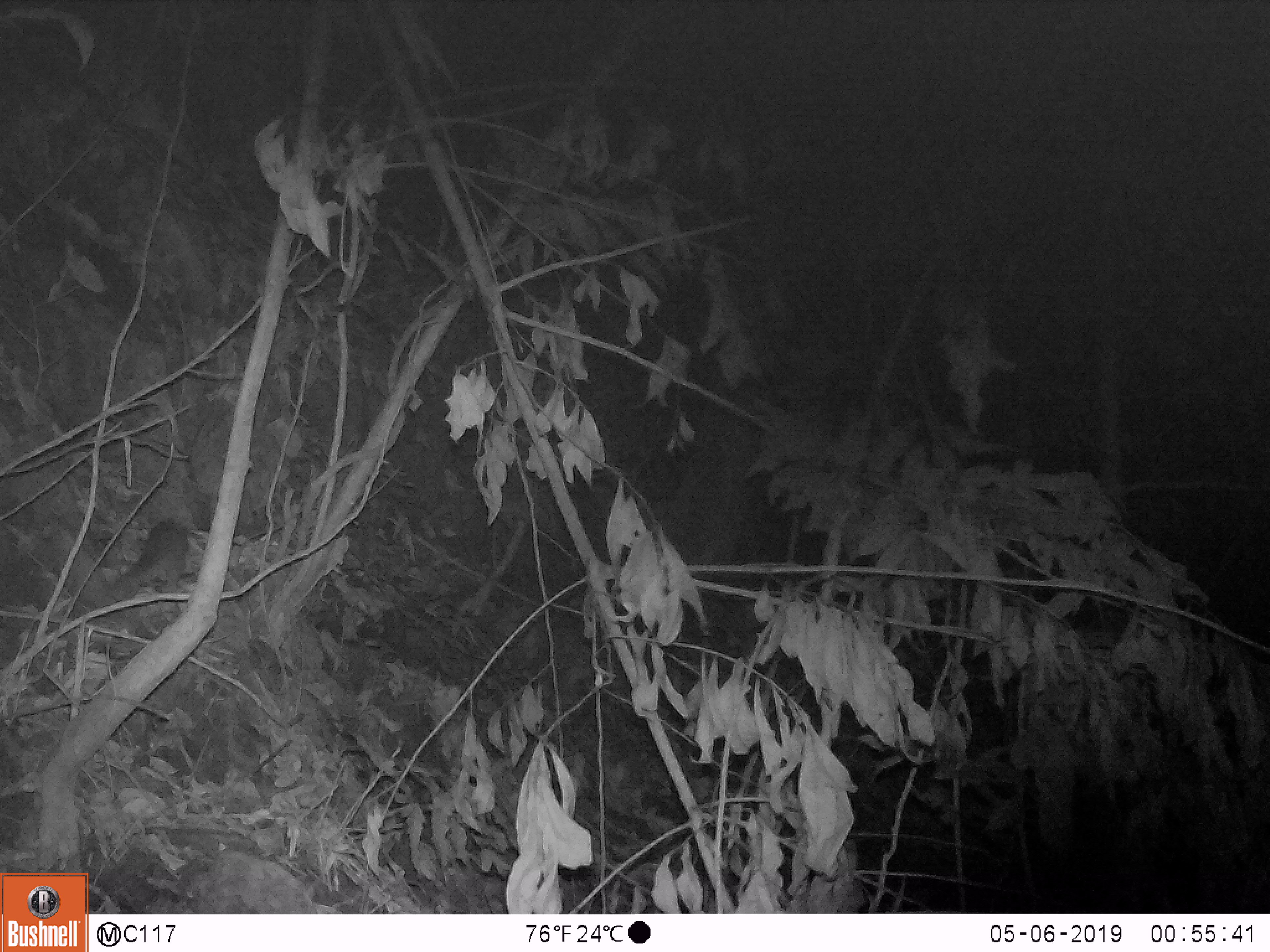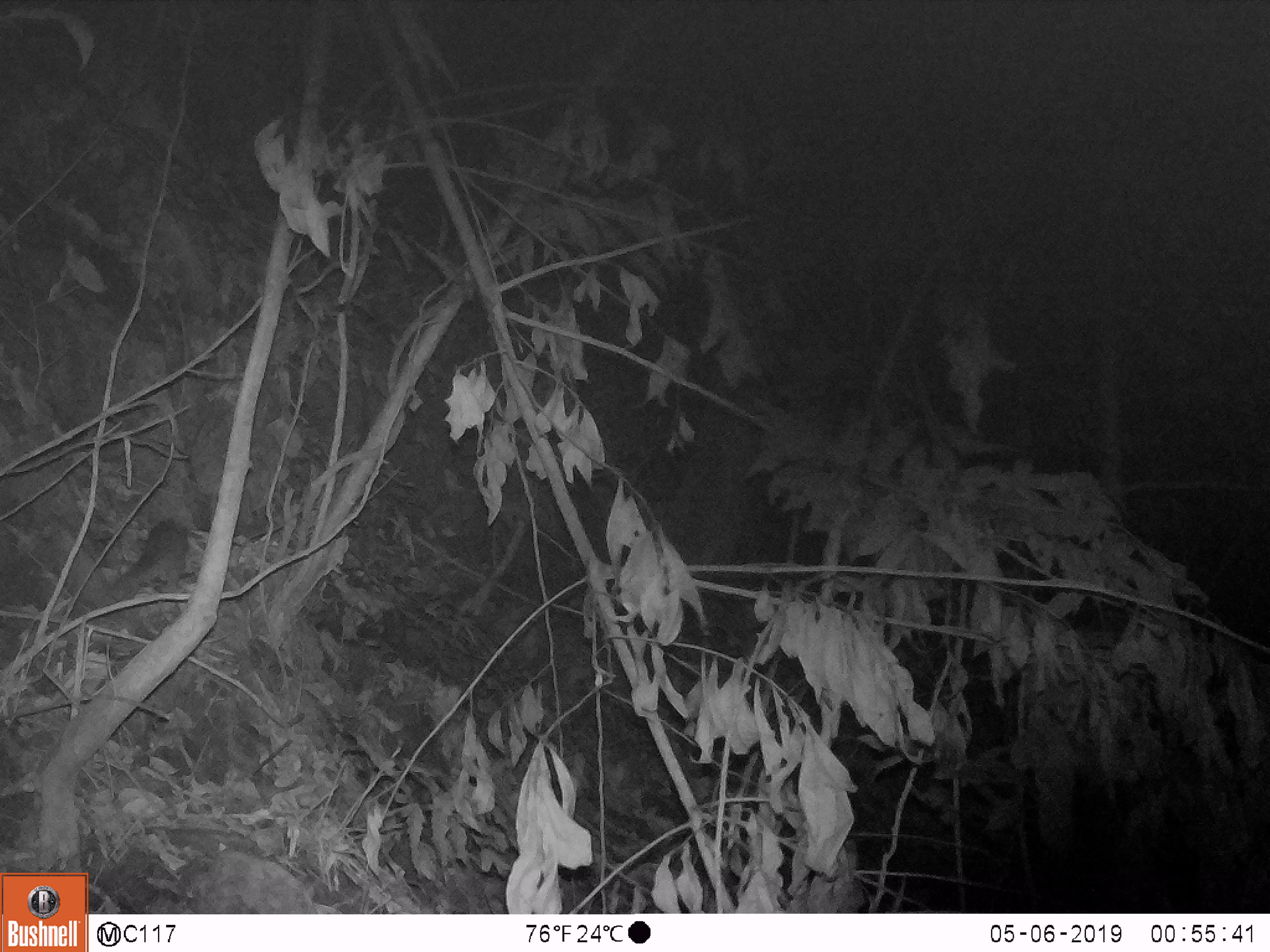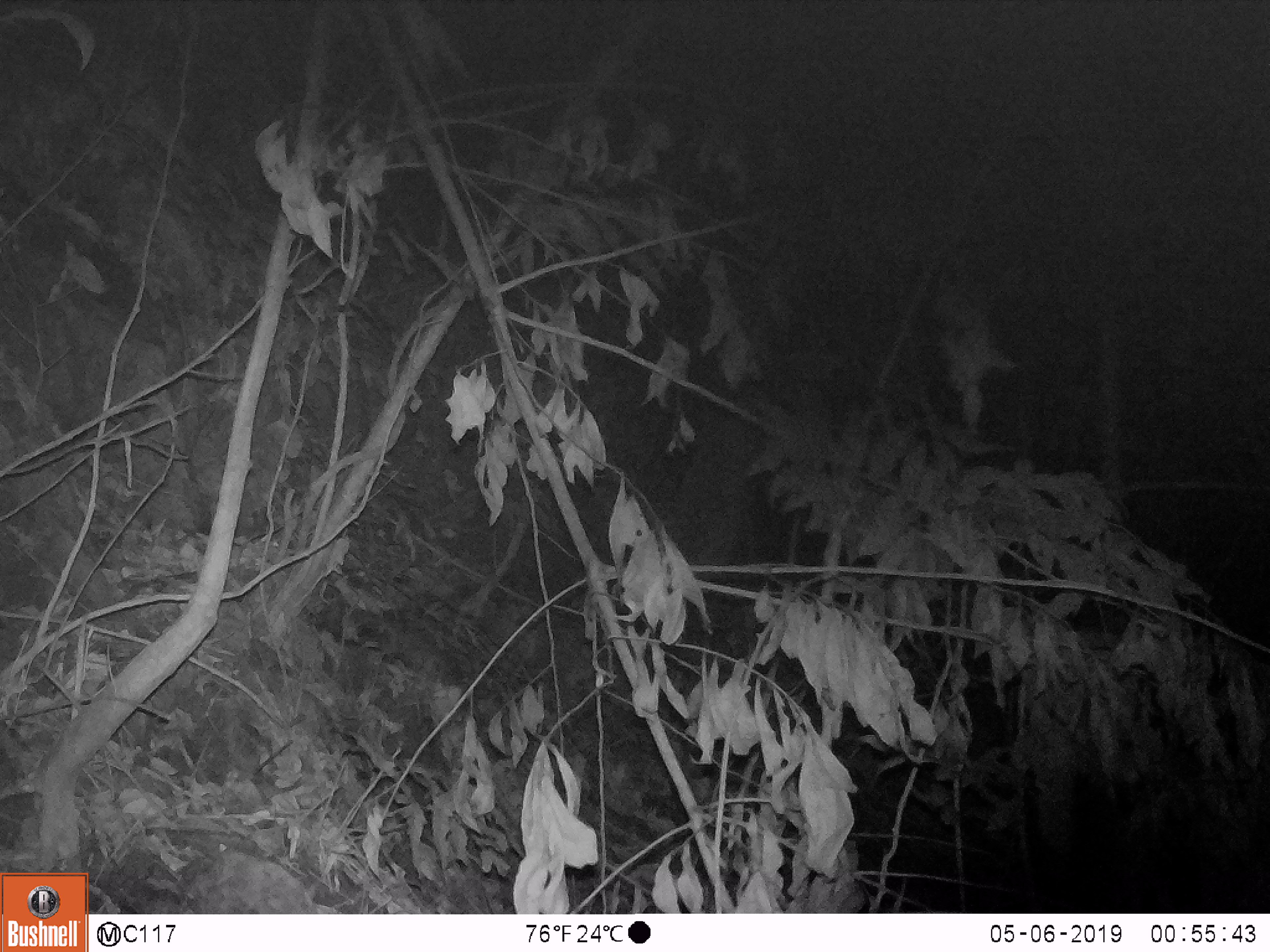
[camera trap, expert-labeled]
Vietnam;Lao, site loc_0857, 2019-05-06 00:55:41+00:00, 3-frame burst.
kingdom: Animalia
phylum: Chordata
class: Mammalia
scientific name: Mammalia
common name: mammal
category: unidentified small mammal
Unidentified small mammal (mammal) (Mammalia). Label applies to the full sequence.